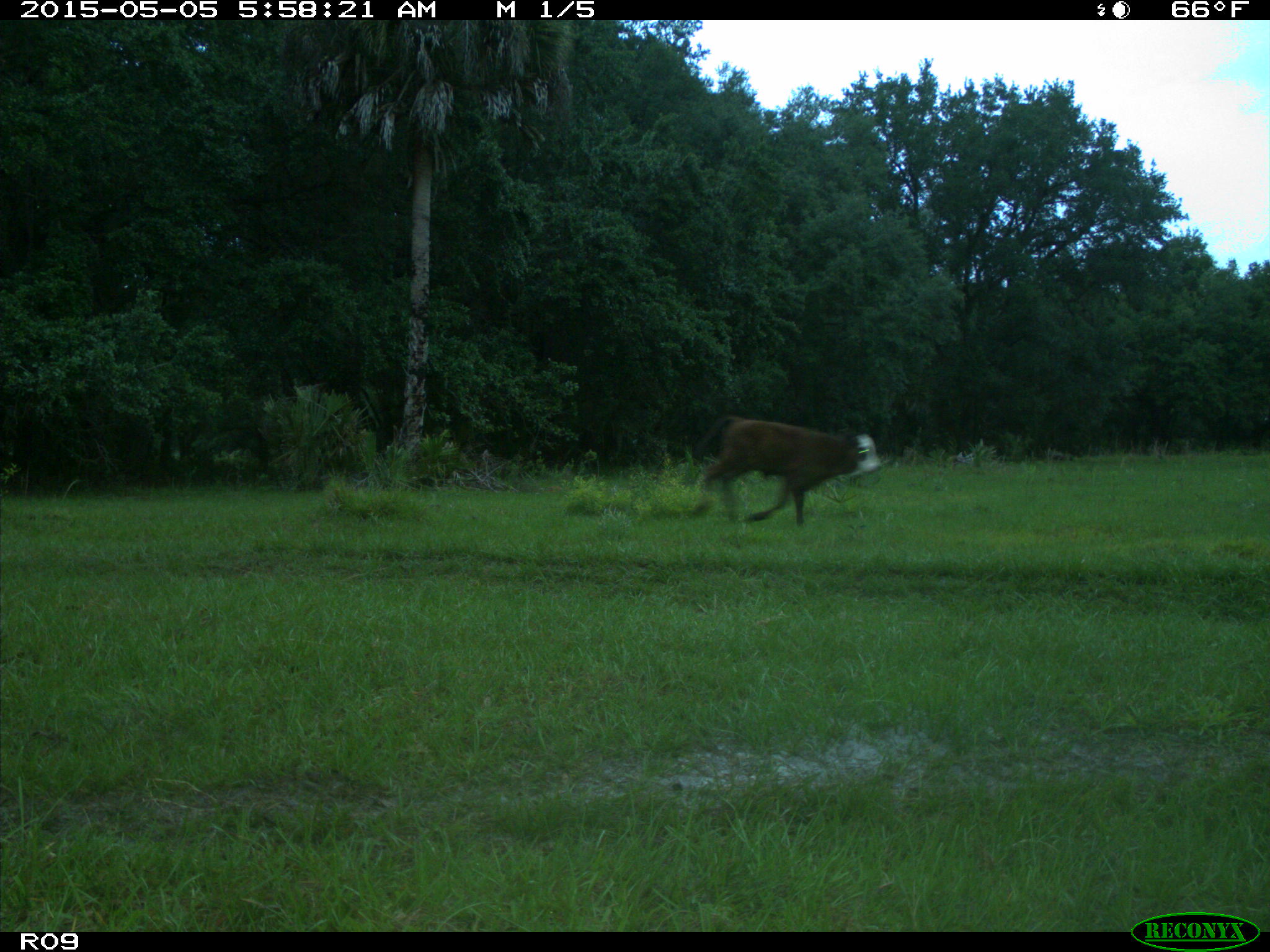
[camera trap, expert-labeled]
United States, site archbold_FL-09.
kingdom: Animalia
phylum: Chordata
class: Mammalia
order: Artiodactyla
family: Bovidae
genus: Bos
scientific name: Bos taurus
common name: domestic cow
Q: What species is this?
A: Bos taurus (domestic cow).